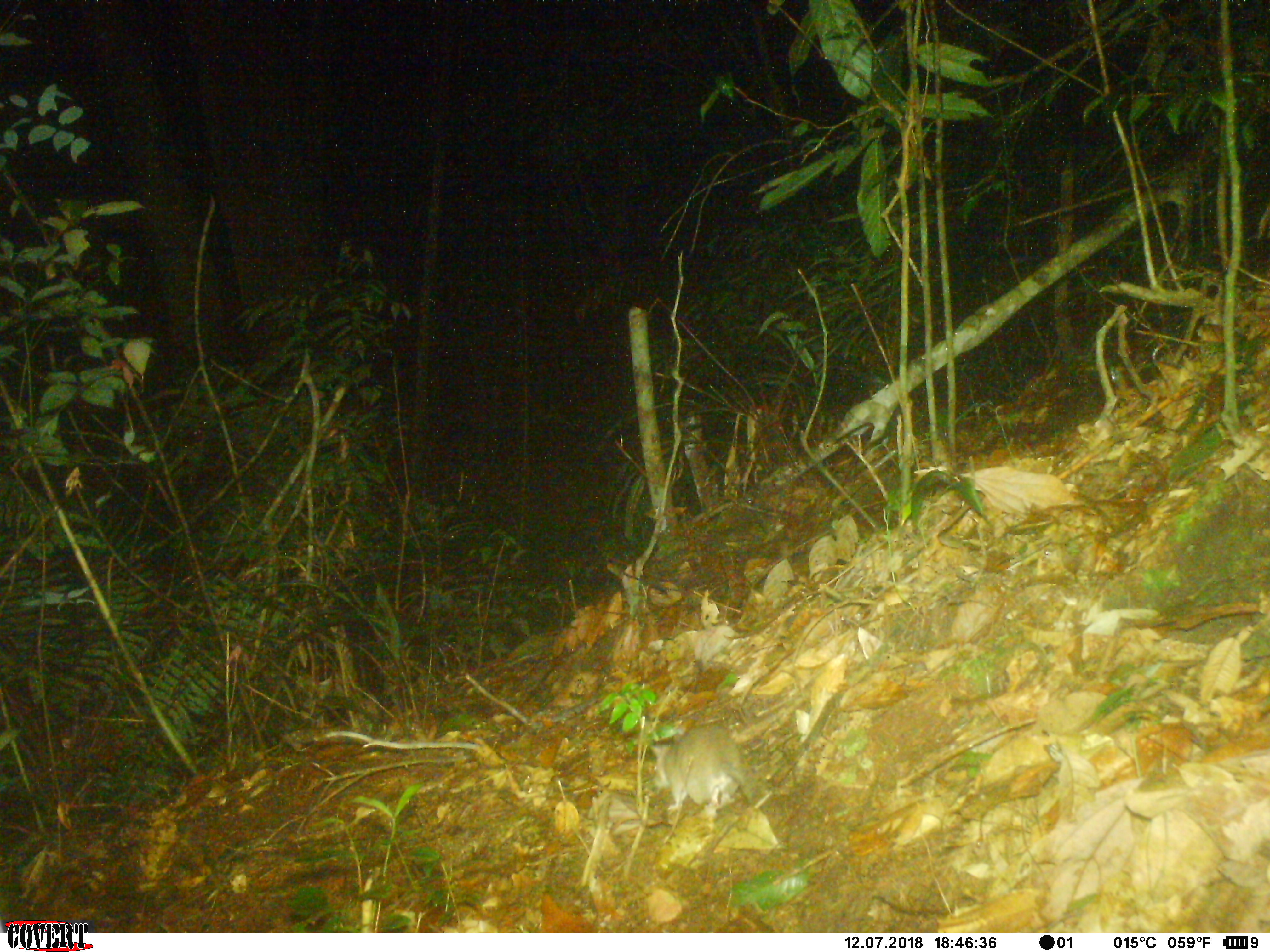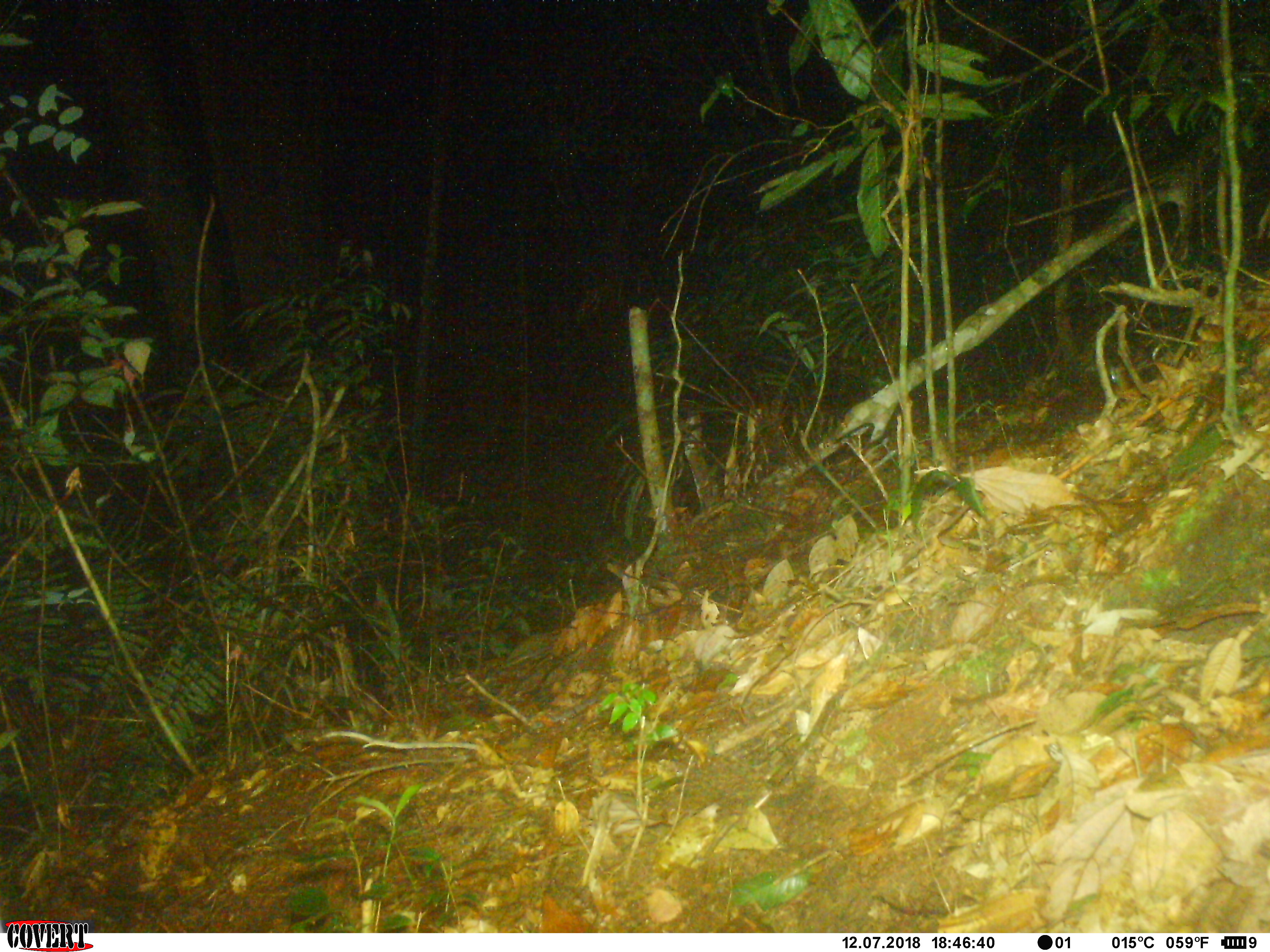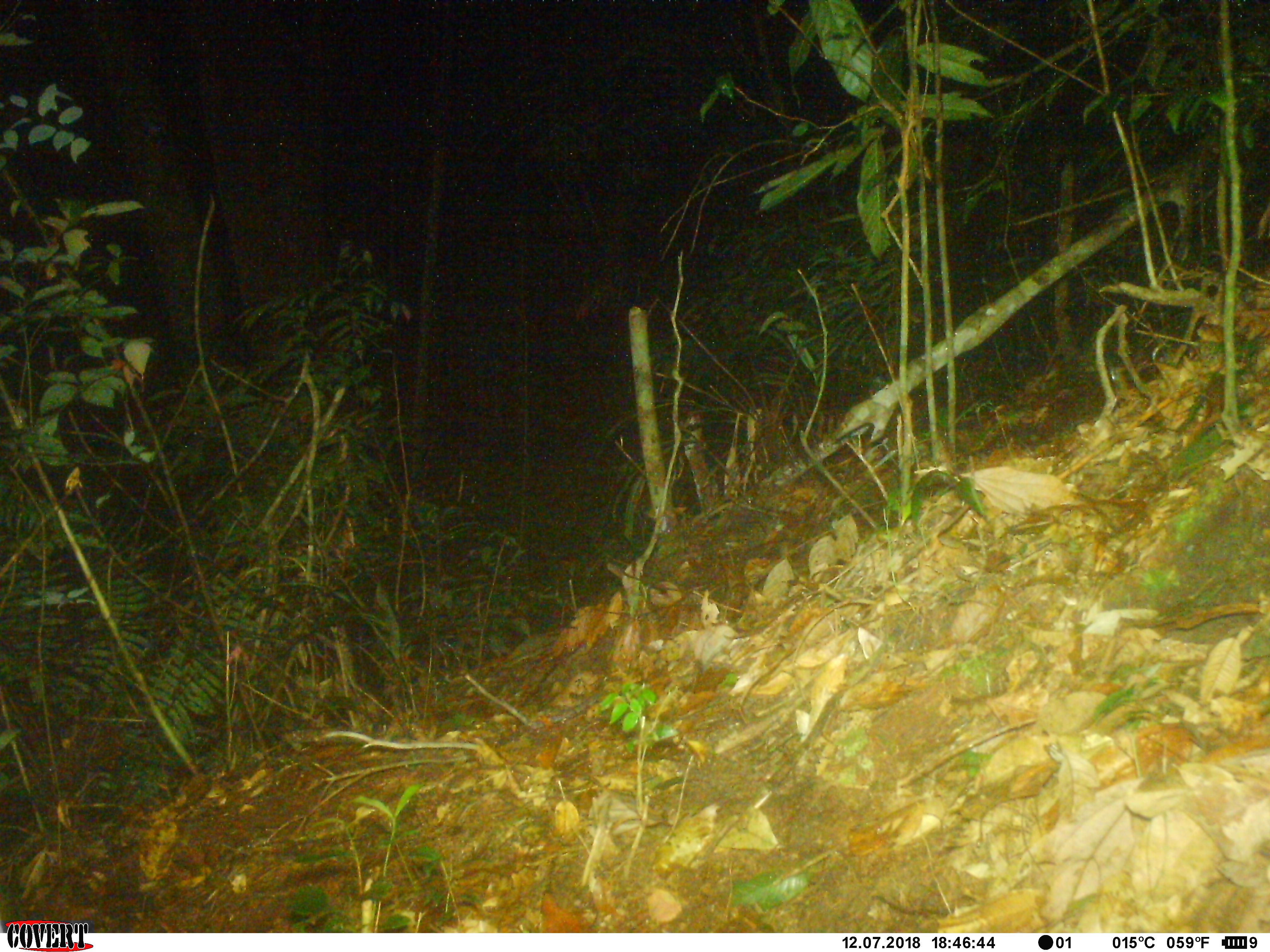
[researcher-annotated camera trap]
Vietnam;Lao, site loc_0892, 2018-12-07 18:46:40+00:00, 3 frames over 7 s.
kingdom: Animalia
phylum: Chordata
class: Mammalia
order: Rodentia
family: Muridae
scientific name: Muridae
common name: old-world mice and rats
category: unidentified murid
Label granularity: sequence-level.